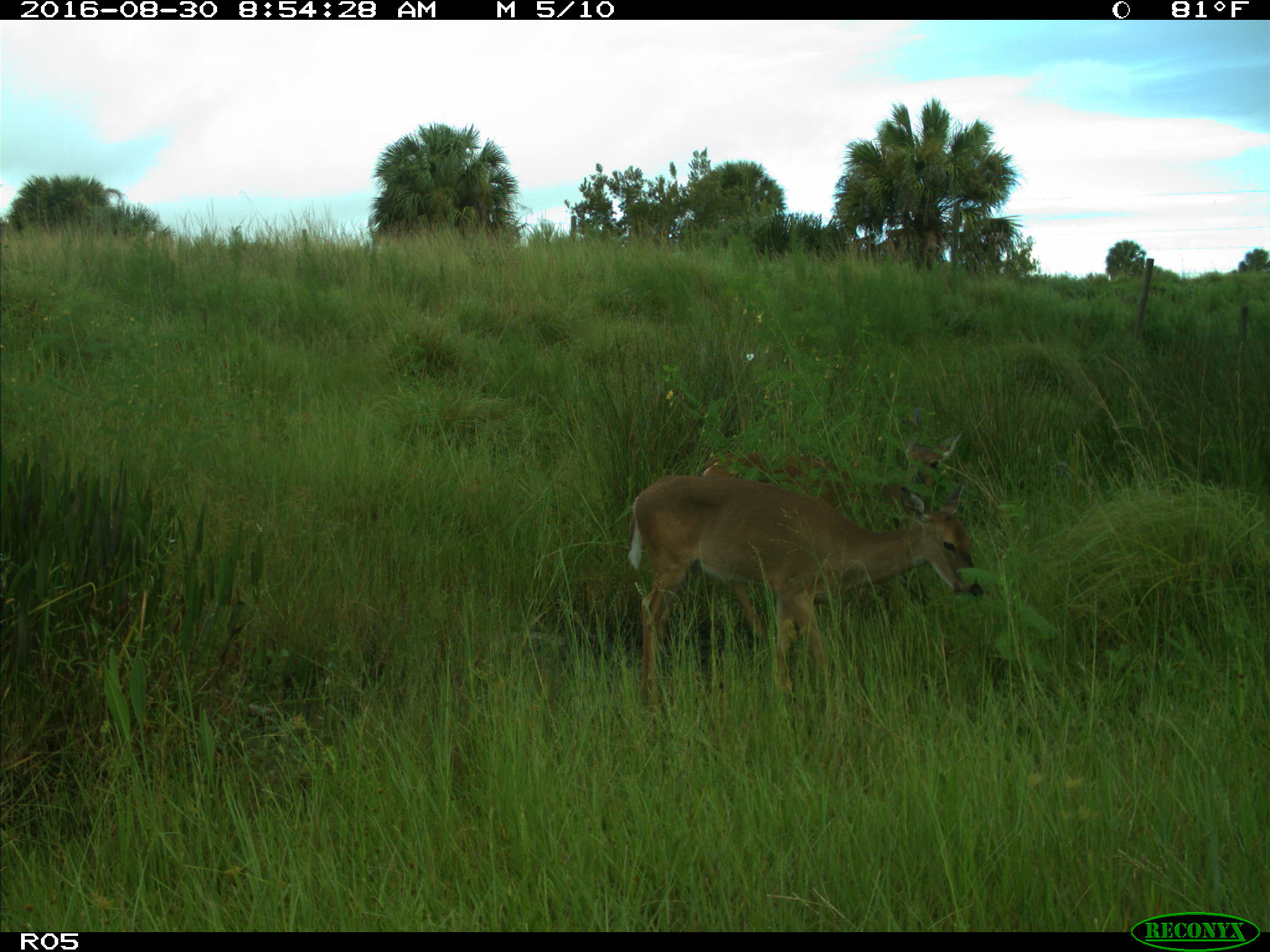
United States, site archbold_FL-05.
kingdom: Animalia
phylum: Chordata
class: Mammalia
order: Artiodactyla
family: Cervidae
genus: Odocoileus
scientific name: Odocoileus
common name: deer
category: unidentified deer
Unidentified deer (deer) (Odocoileus).